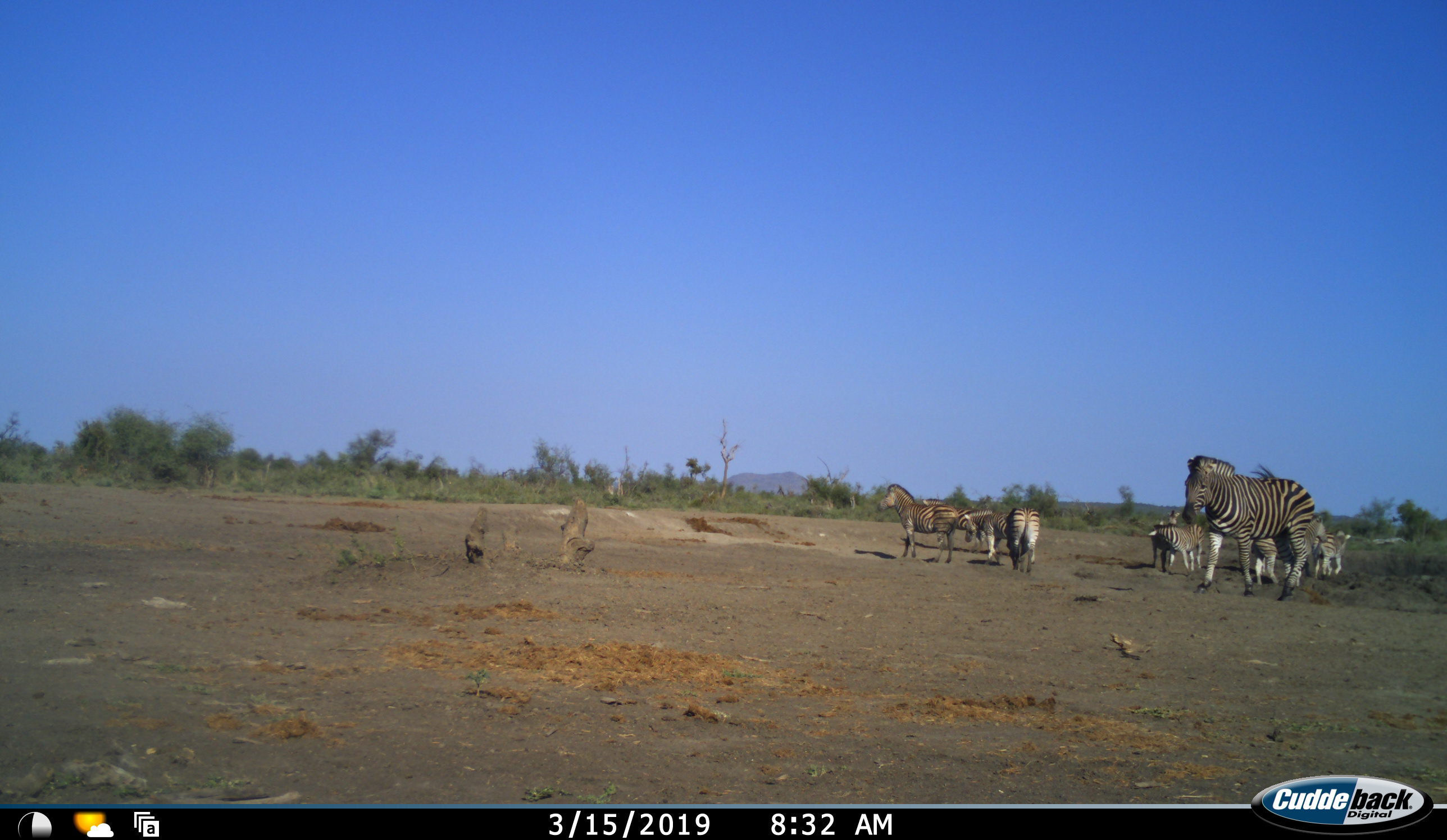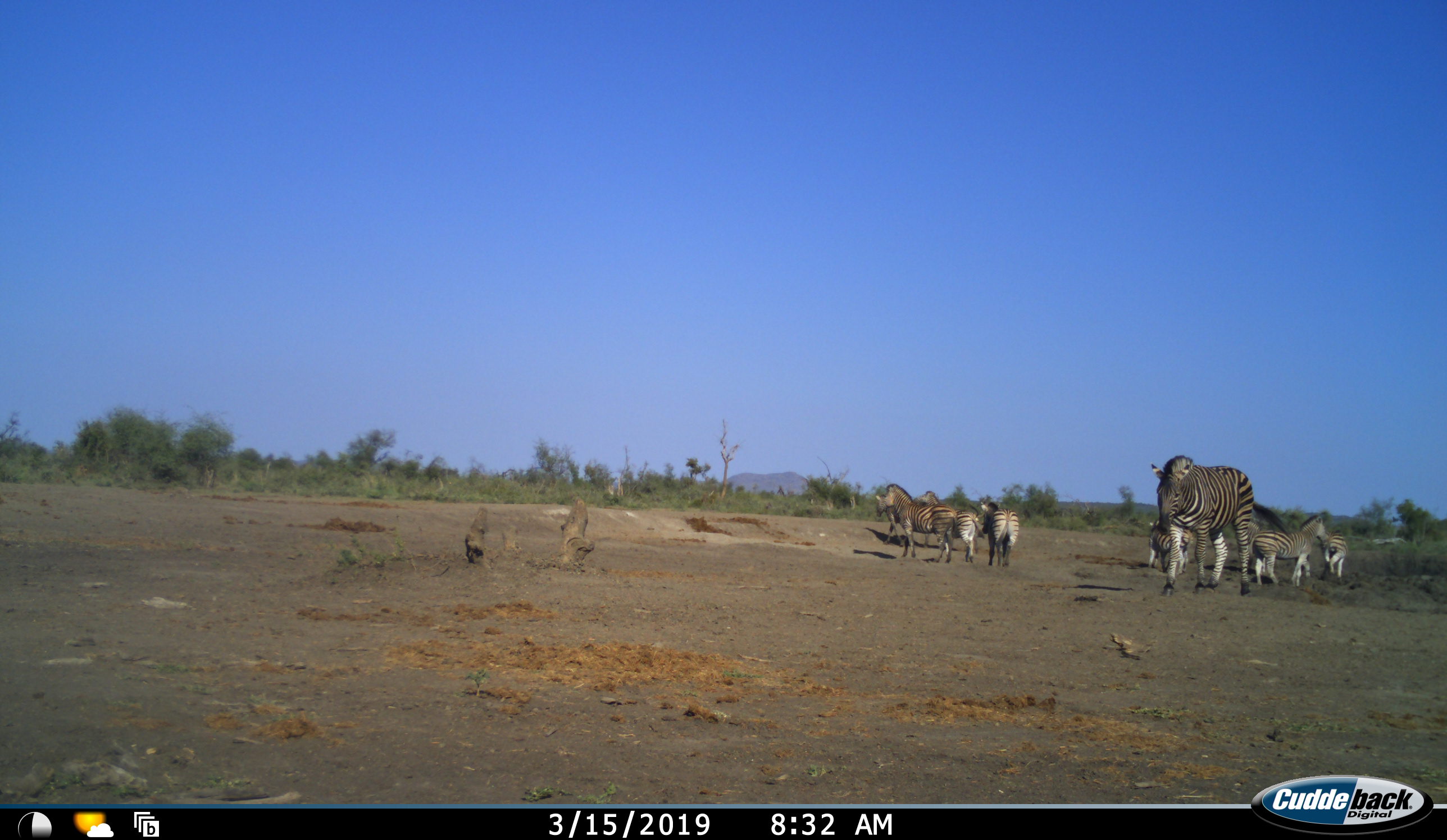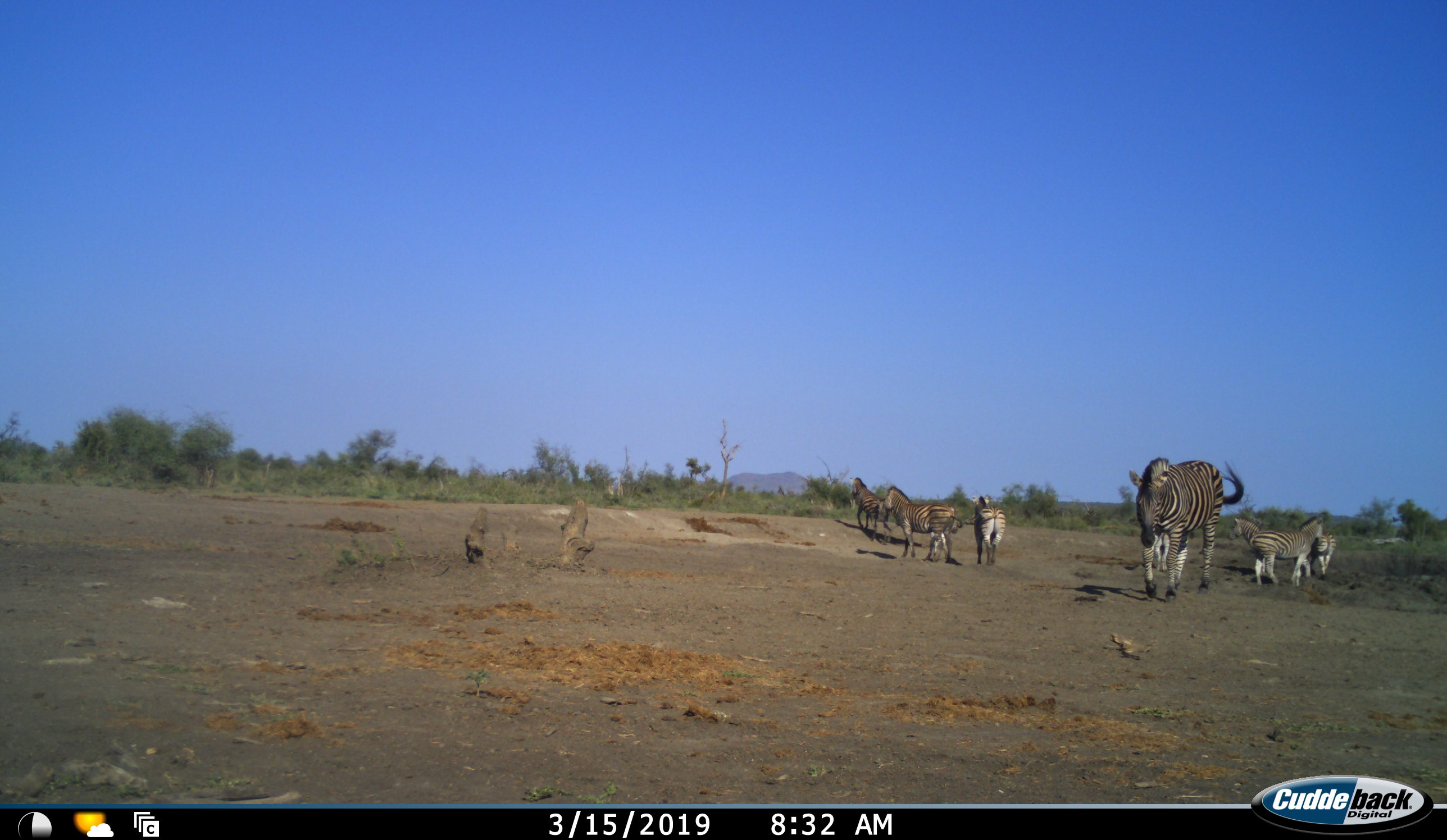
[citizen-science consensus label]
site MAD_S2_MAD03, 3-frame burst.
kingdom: Animalia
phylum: Chordata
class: Mammalia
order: Perissodactyla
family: Equidae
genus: Equus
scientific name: Equus quagga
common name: plains zebra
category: zebraplains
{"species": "zebraplains (plains zebra) (Equus quagga)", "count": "8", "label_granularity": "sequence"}